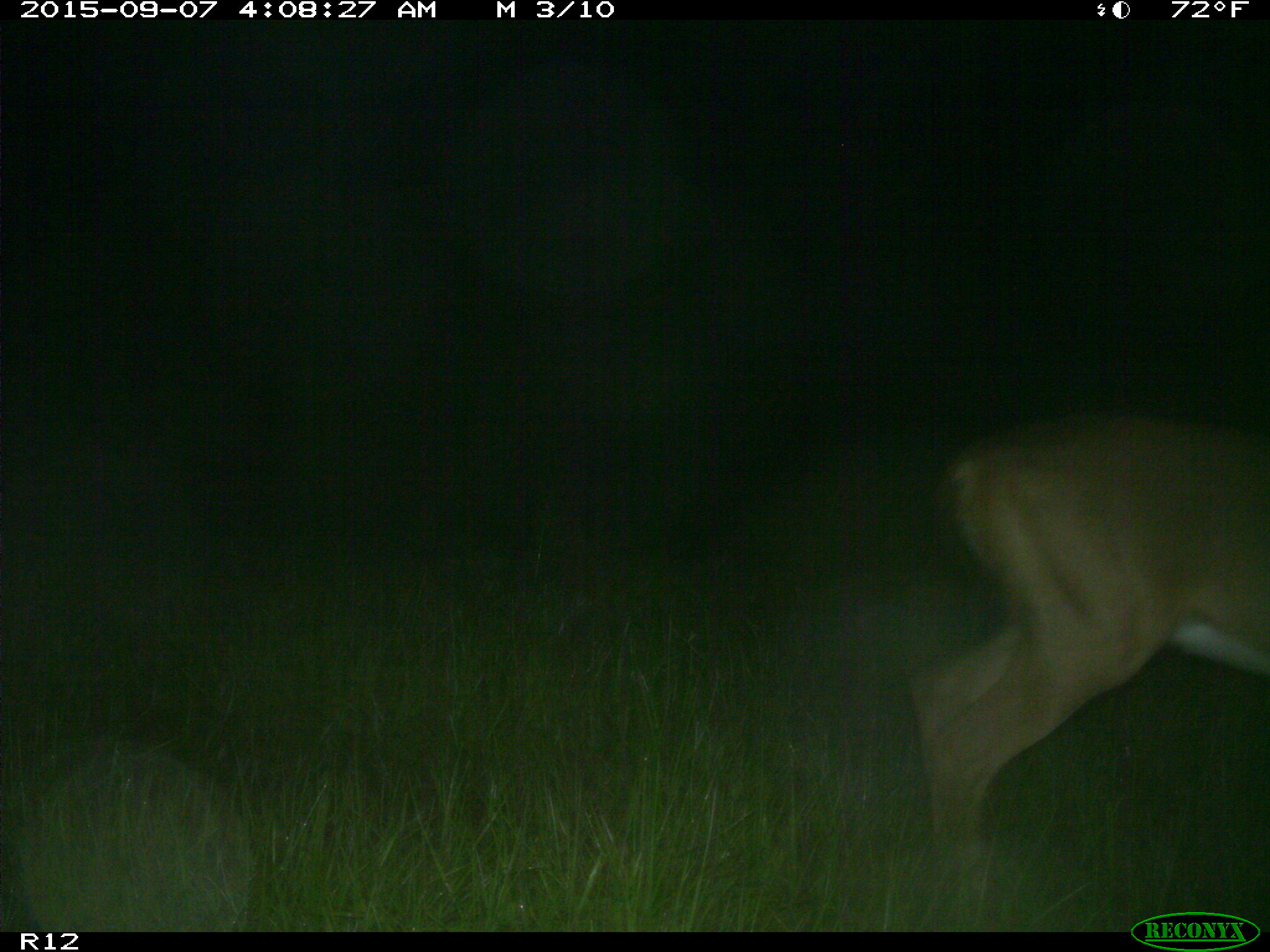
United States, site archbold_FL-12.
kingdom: Animalia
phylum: Chordata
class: Mammalia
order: Artiodactyla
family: Cervidae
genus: Odocoileus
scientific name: Odocoileus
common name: deer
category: unidentified deer